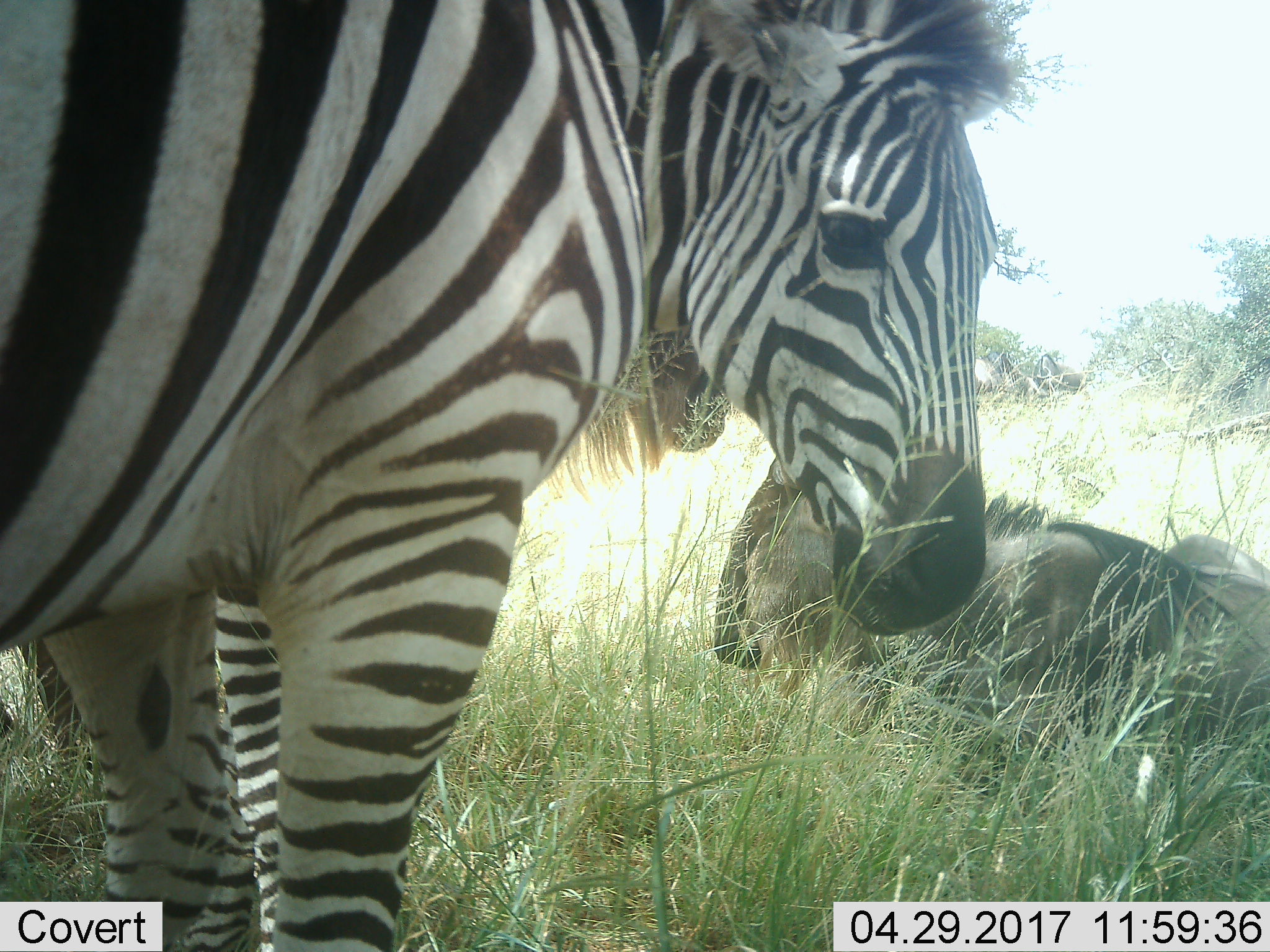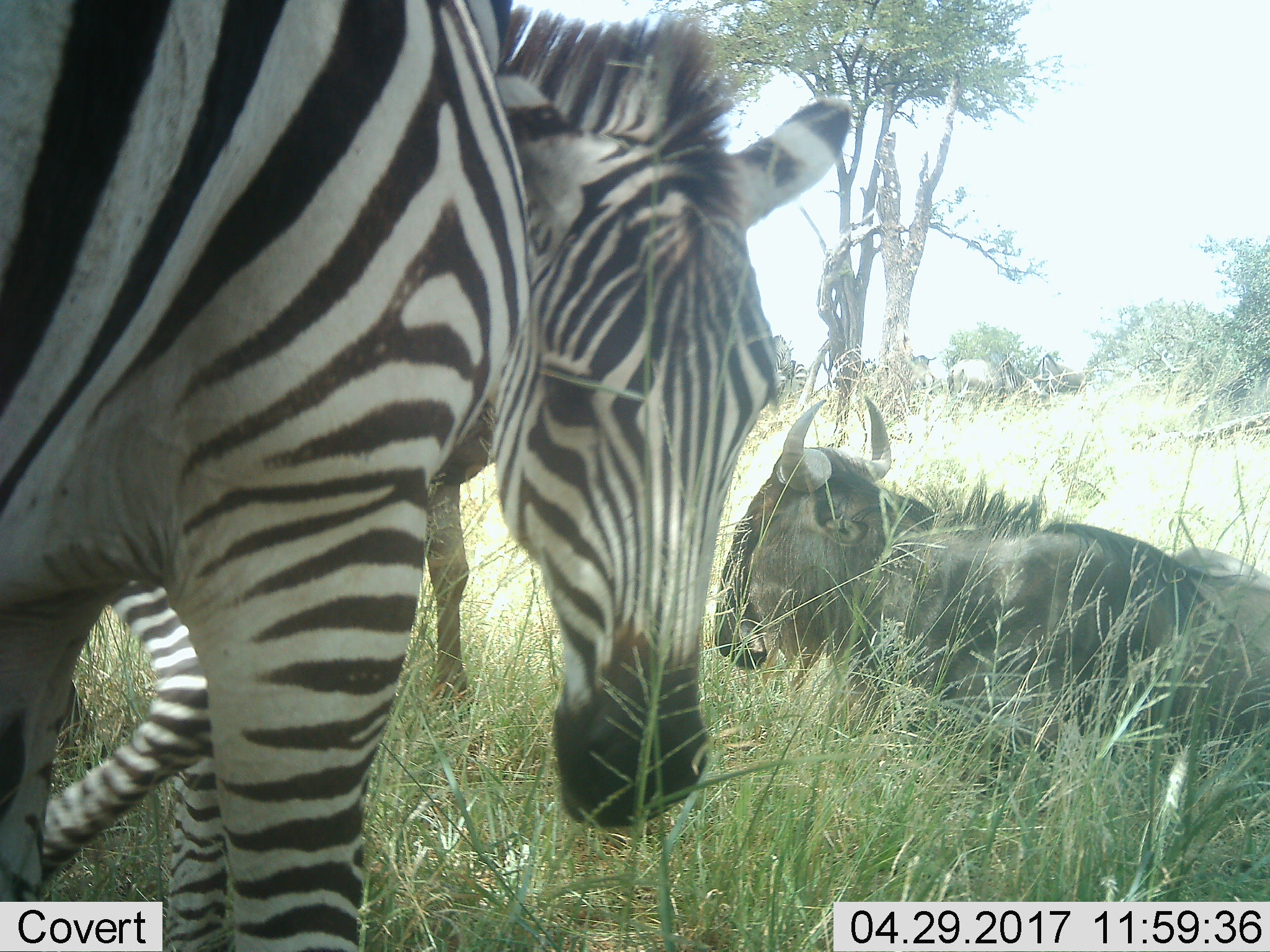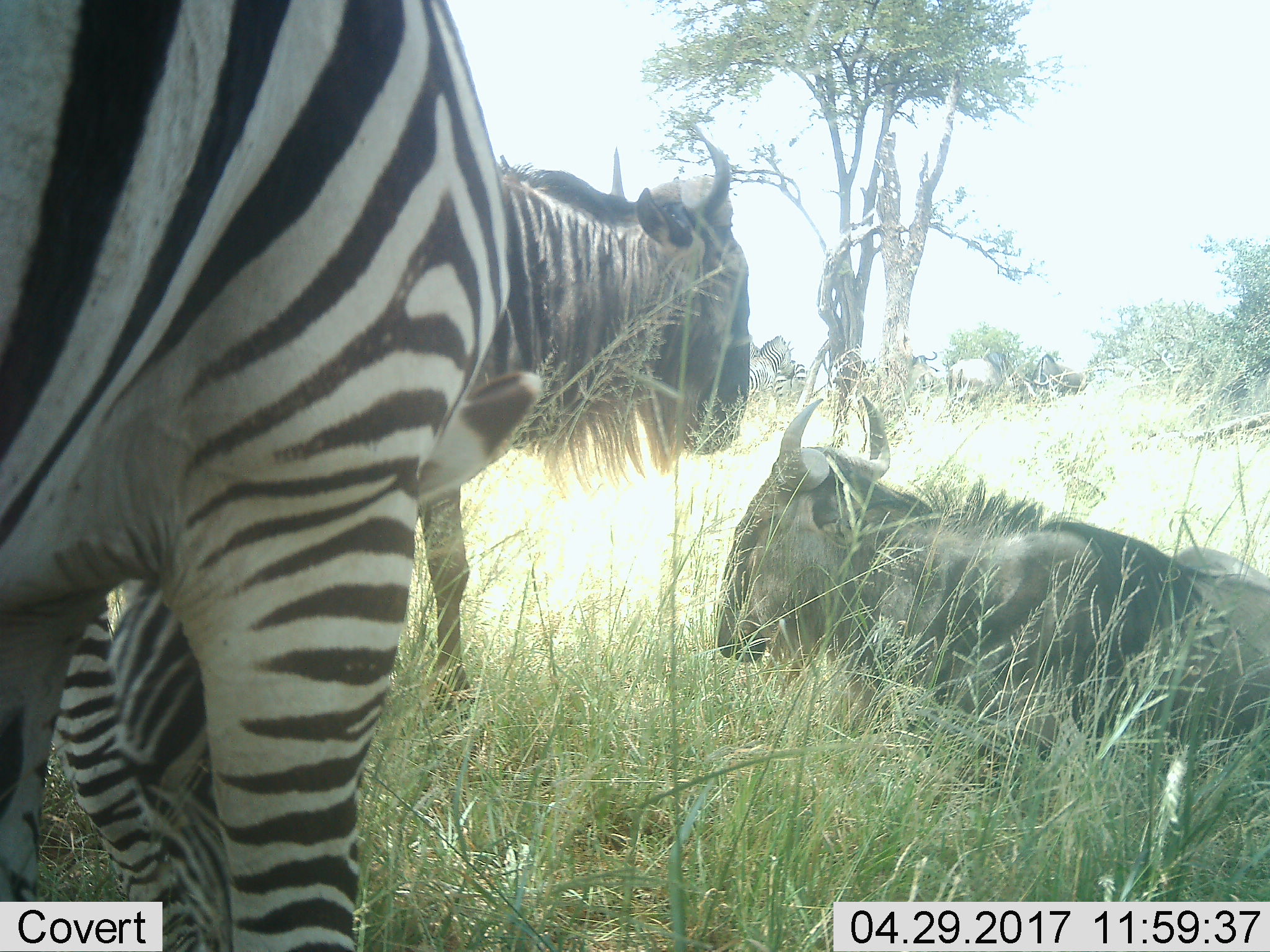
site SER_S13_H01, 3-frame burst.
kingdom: Animalia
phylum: Chordata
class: Mammalia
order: Artiodactyla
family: Bovidae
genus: Connochaetes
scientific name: Connochaetes taurinus taurinus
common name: blue wildebeest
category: wildebeestblue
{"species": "wildebeestblue (blue wildebeest) (Connochaetes taurinus taurinus)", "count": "2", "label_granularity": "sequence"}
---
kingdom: Animalia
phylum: Chordata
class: Mammalia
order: Perissodactyla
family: Equidae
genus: Equus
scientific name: Equus quagga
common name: plains zebra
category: zebraplains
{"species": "zebraplains (plains zebra) (Equus quagga)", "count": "2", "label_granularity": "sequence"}